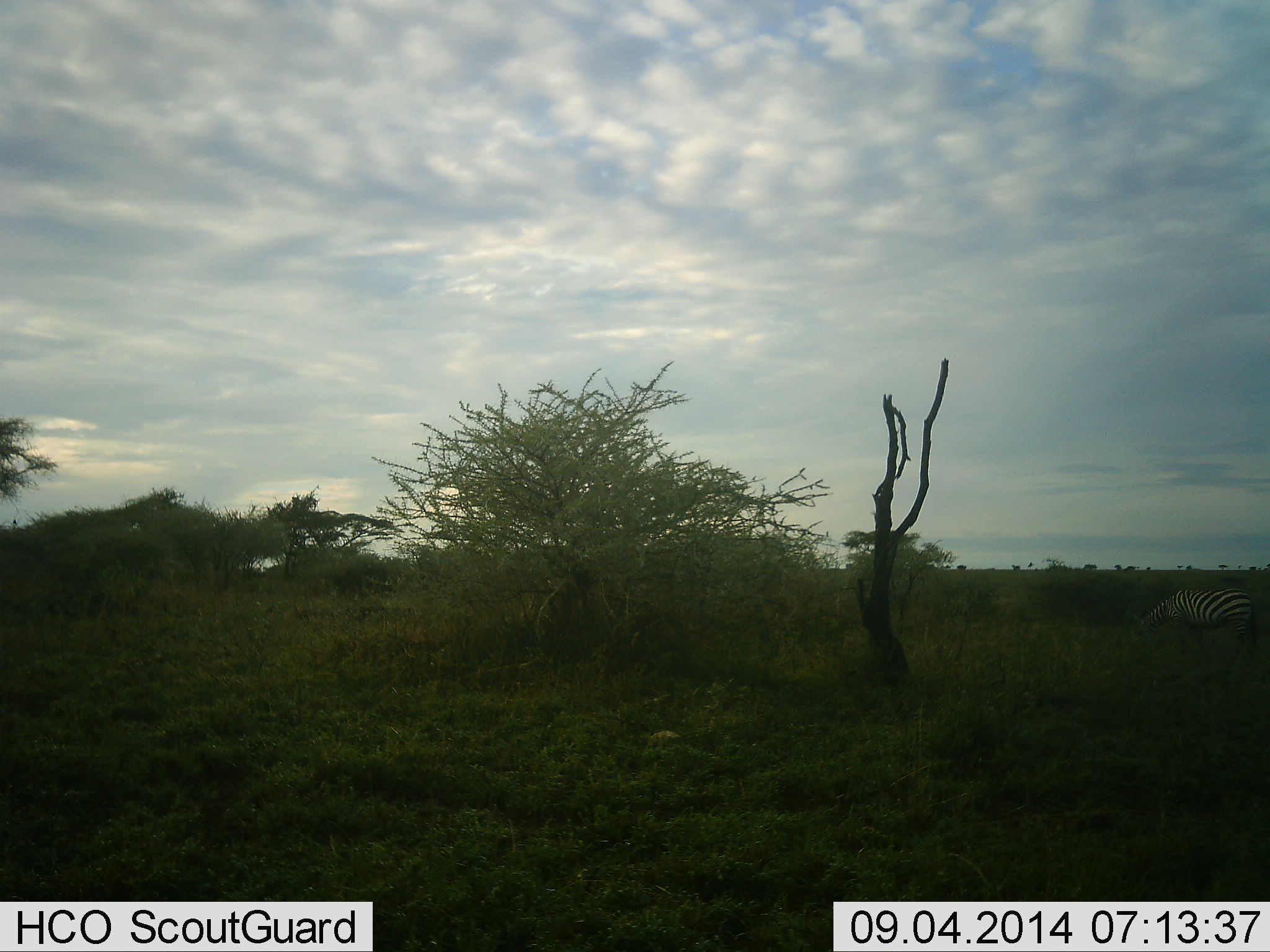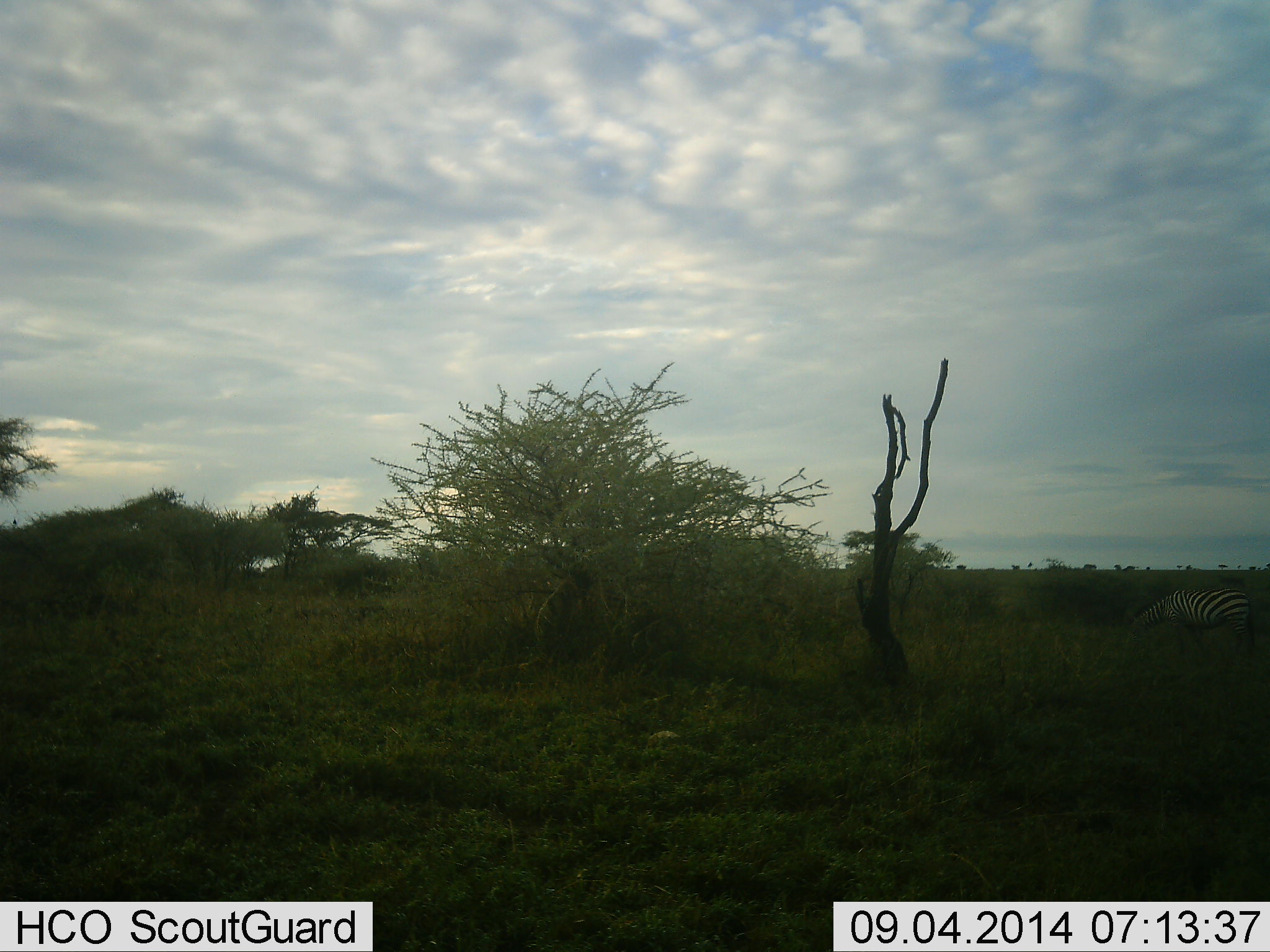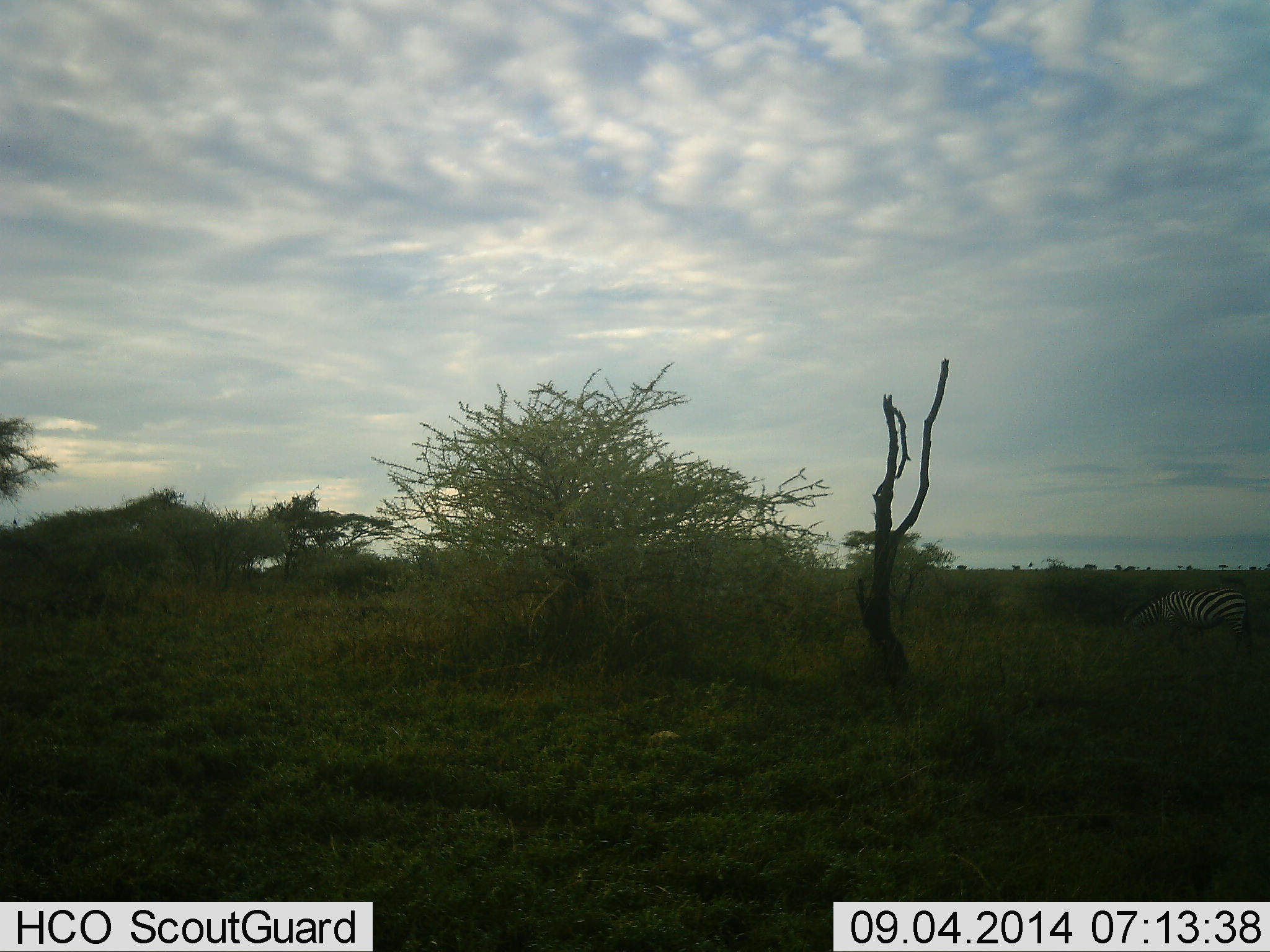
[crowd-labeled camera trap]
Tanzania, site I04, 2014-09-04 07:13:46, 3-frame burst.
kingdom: Animalia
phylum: Chordata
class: Mammalia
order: Perissodactyla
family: Equidae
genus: Equus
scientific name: Equus quagga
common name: plains zebra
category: zebra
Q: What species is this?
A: Zebra (plains zebra) (Equus quagga).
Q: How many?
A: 1.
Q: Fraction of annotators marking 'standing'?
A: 30%.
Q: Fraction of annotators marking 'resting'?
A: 0%.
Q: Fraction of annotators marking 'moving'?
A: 10%.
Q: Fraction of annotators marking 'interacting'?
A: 0%.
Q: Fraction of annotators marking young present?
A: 0%.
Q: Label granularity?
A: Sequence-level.